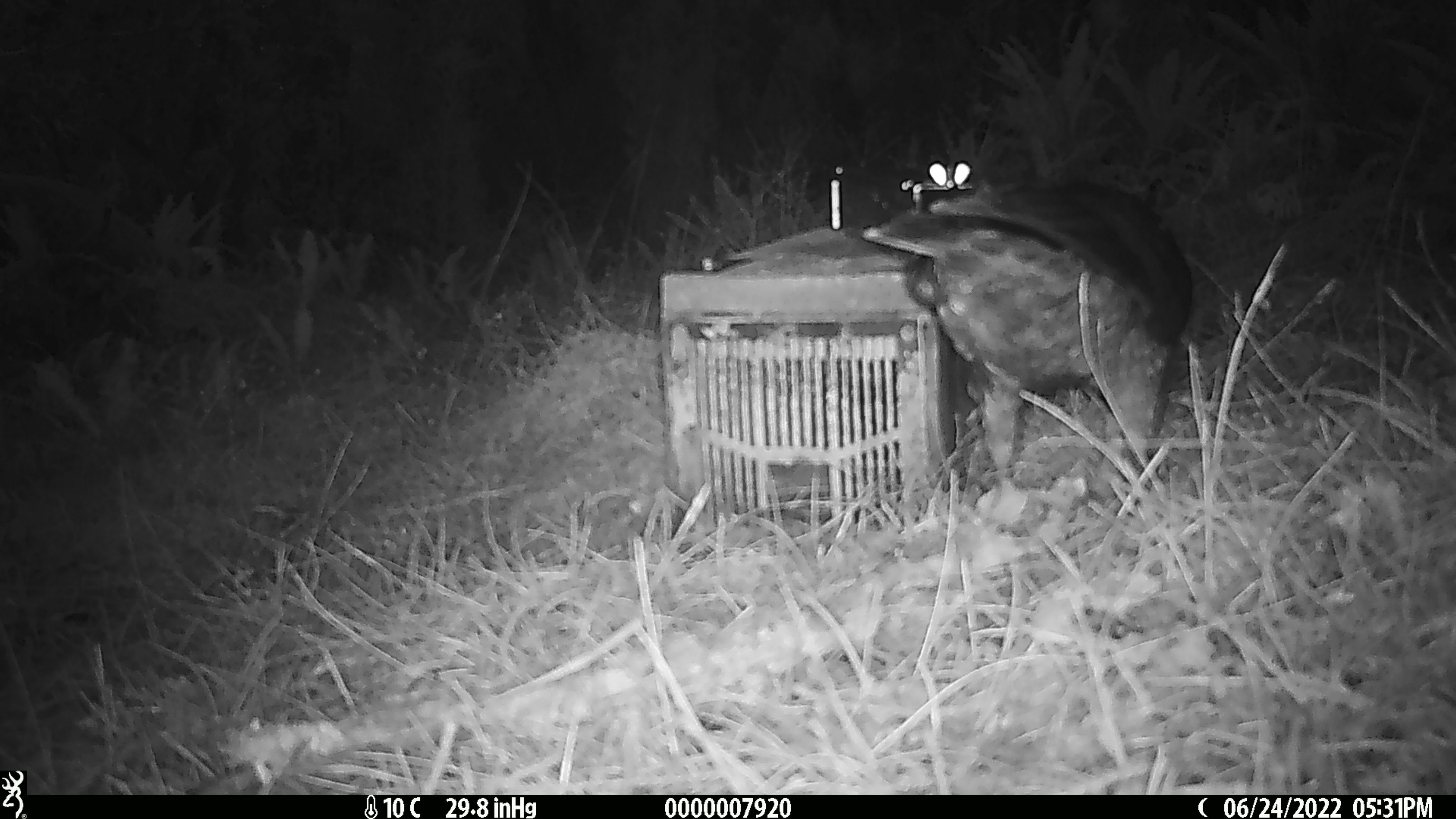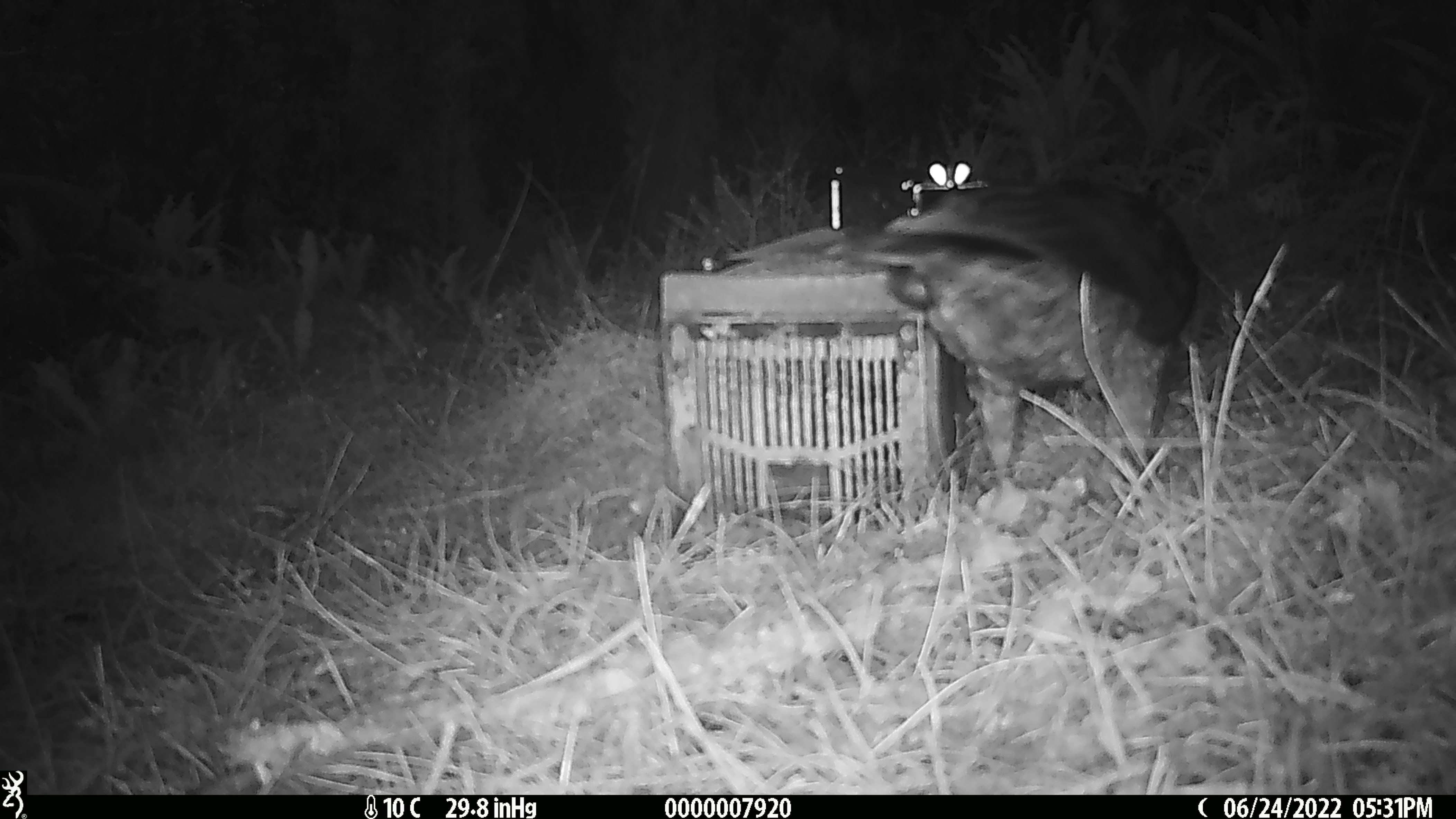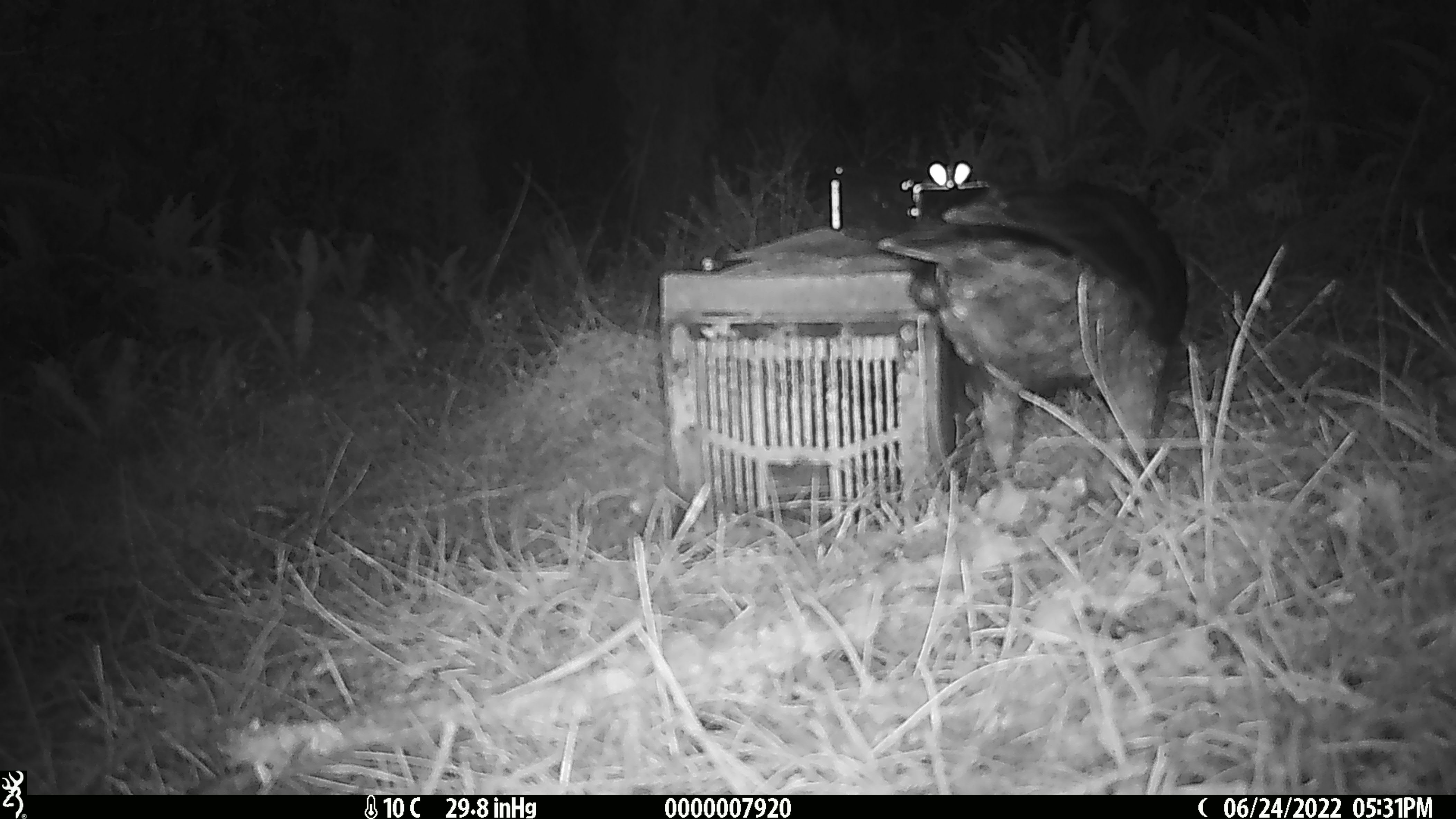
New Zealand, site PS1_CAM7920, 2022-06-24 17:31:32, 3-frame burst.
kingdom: Animalia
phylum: Chordata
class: Aves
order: Psittaciformes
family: Strigopidae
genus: Nestor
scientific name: Nestor notabilis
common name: kea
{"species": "kea (Nestor notabilis)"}